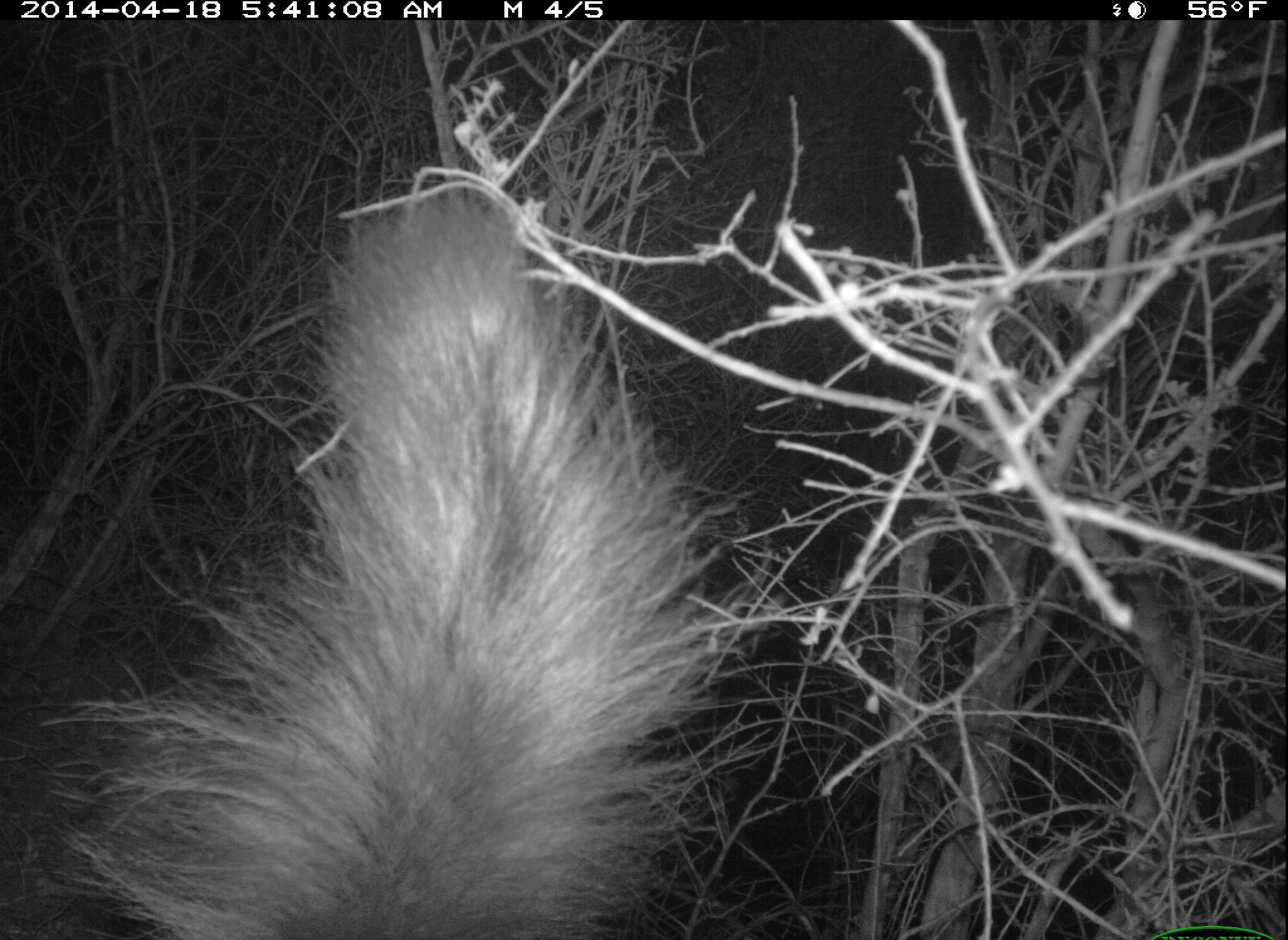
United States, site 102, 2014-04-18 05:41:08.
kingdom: Animalia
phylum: Chordata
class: Mammalia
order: Carnivora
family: Mephitidae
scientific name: Mephitidae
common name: skunk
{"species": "skunk (Mephitidae)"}